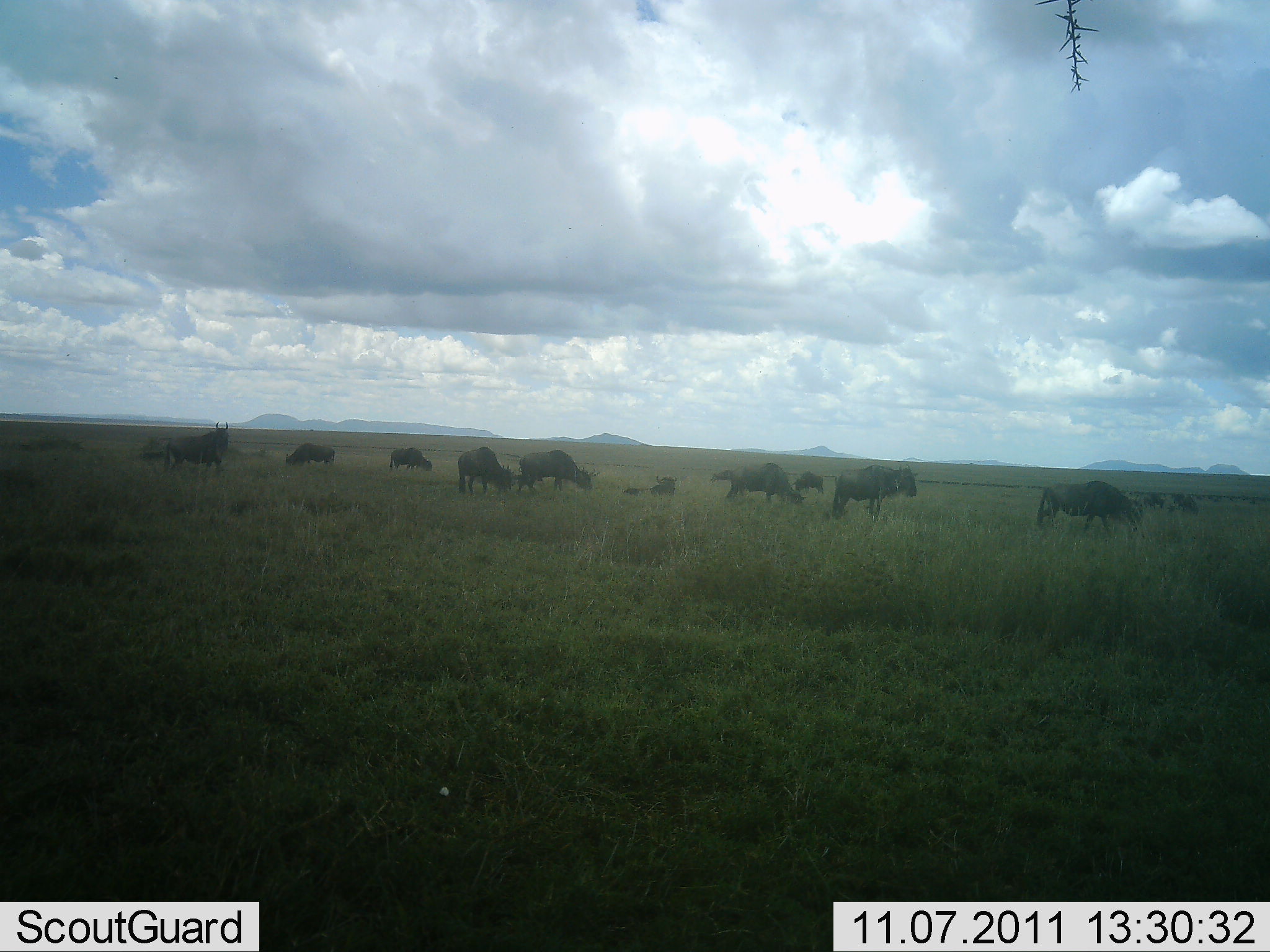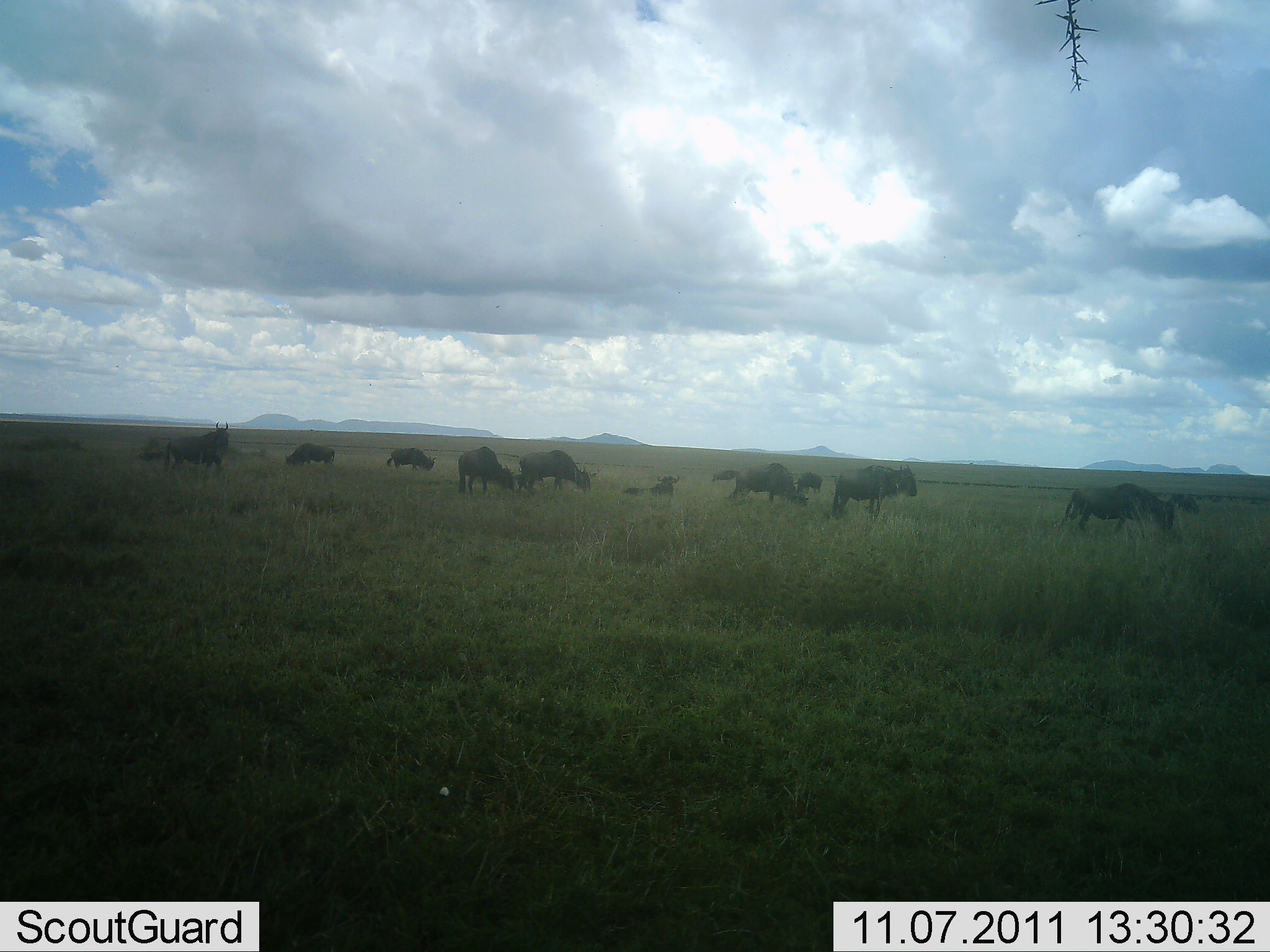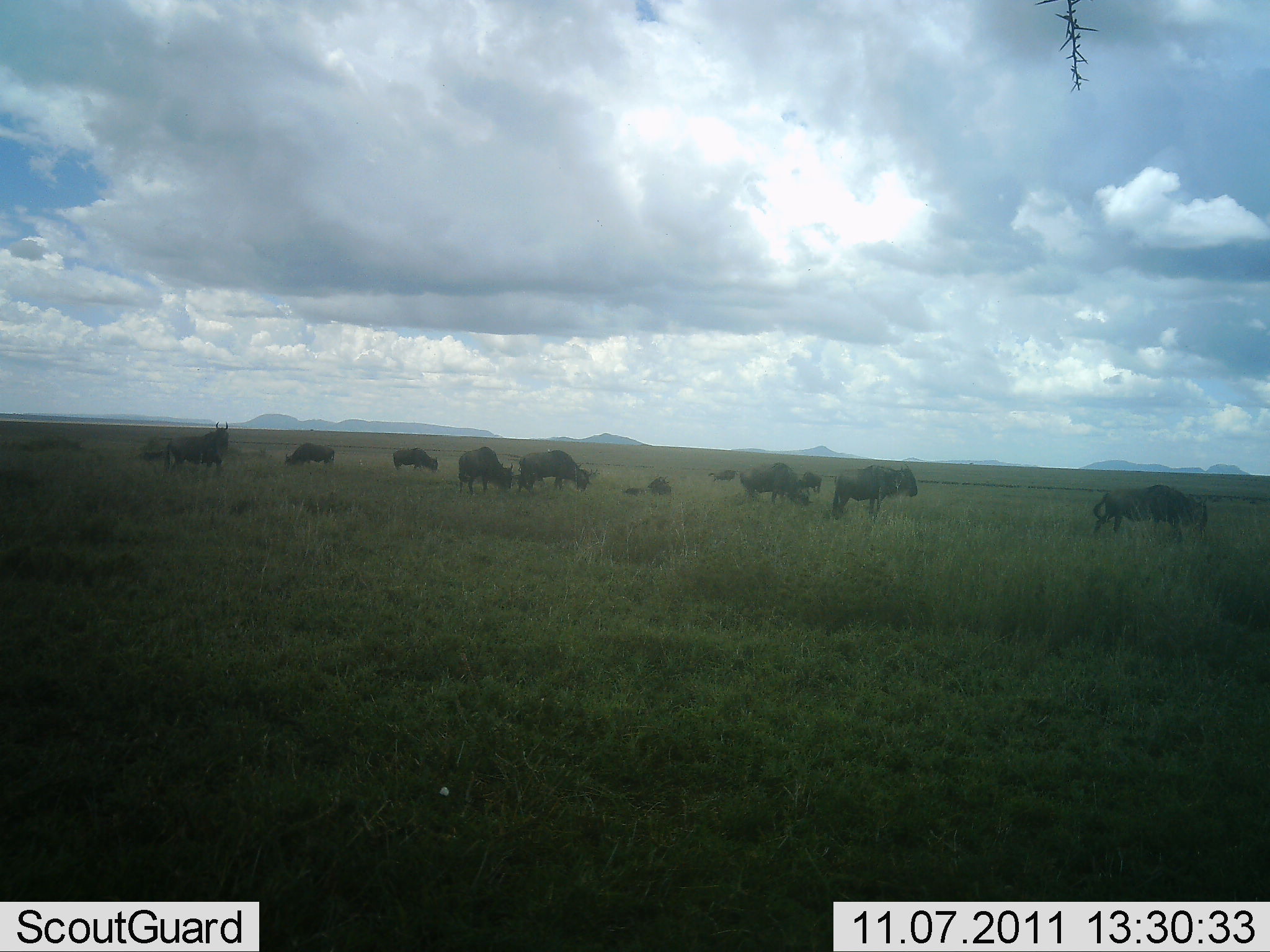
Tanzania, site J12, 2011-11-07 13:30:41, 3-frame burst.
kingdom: Animalia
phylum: Chordata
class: Mammalia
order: Artiodactyla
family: Bovidae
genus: Connochaetes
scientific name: Connochaetes taurinus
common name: blue wildebeest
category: wildebeest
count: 11-50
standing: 86%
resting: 36%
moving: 50%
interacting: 0%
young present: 0%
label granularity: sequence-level